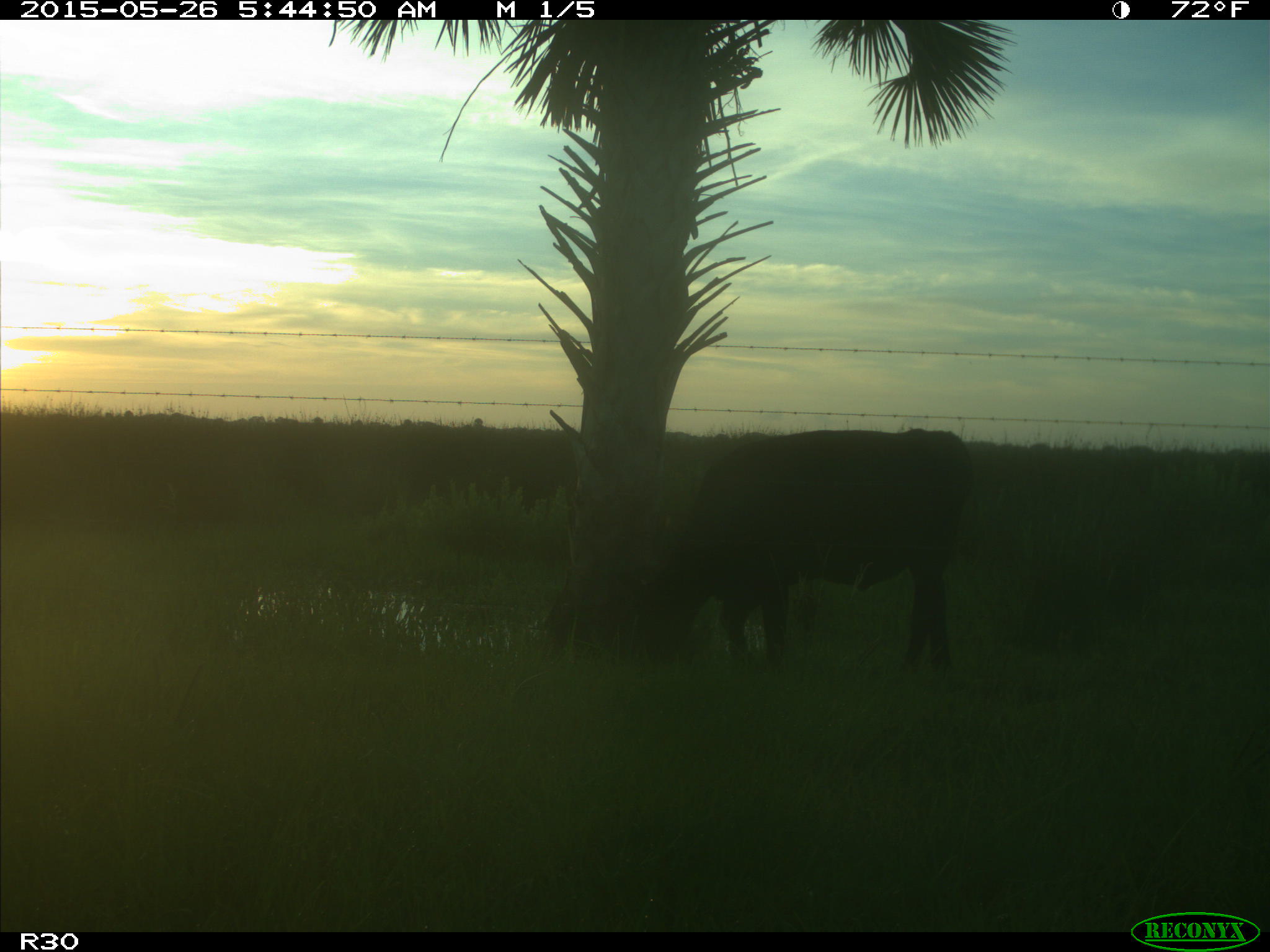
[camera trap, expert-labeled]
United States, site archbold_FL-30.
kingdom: Animalia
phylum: Chordata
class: Mammalia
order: Artiodactyla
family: Bovidae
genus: Bos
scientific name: Bos taurus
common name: domestic cow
Bos taurus (domestic cow).